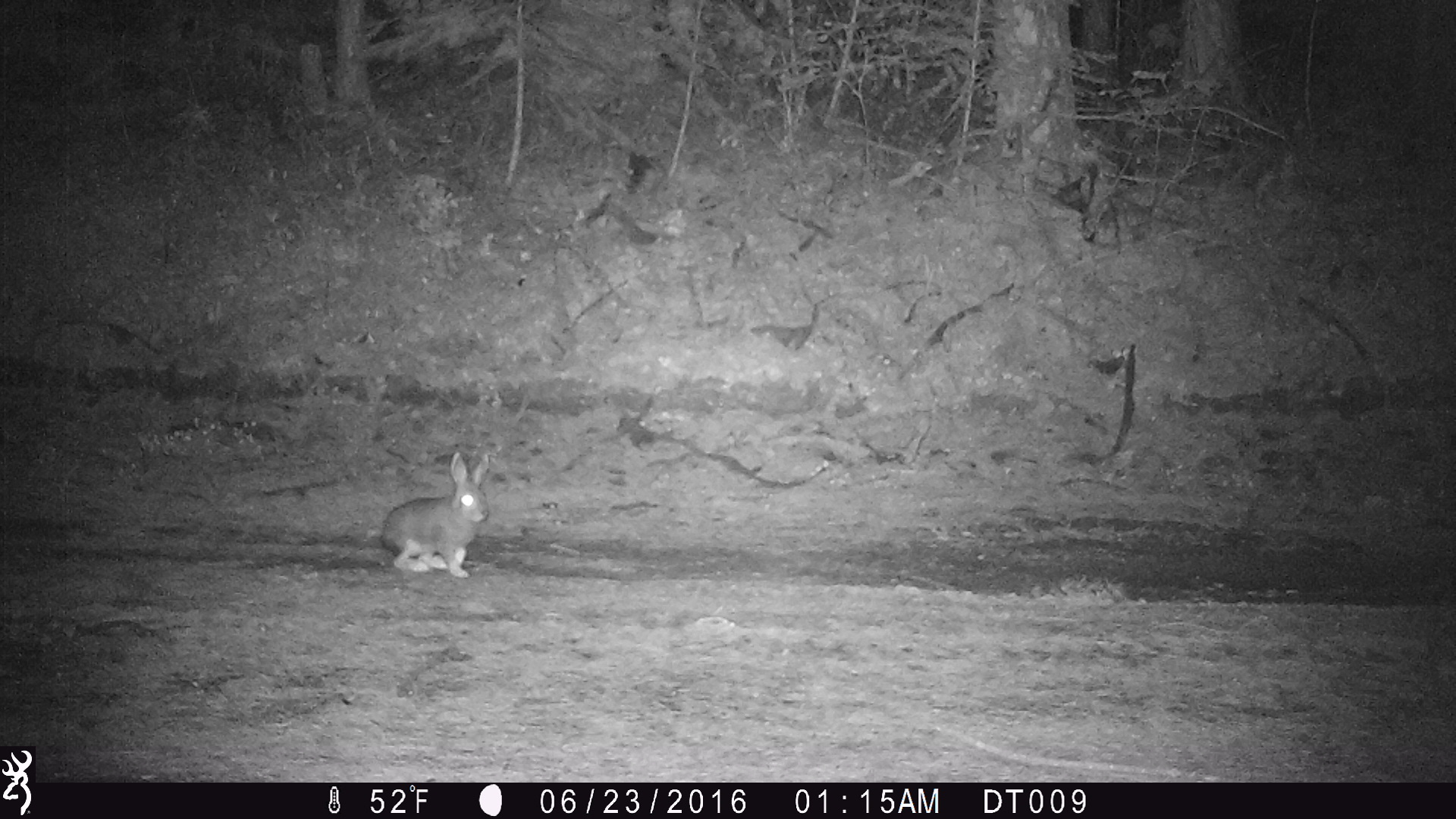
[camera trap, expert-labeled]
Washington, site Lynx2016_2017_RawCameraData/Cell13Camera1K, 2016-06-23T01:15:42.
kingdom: Animalia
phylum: Chordata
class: Mammalia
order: Lagomorpha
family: Leporidae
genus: Lepus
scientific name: Lepus americanus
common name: snowshoe hare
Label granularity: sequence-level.